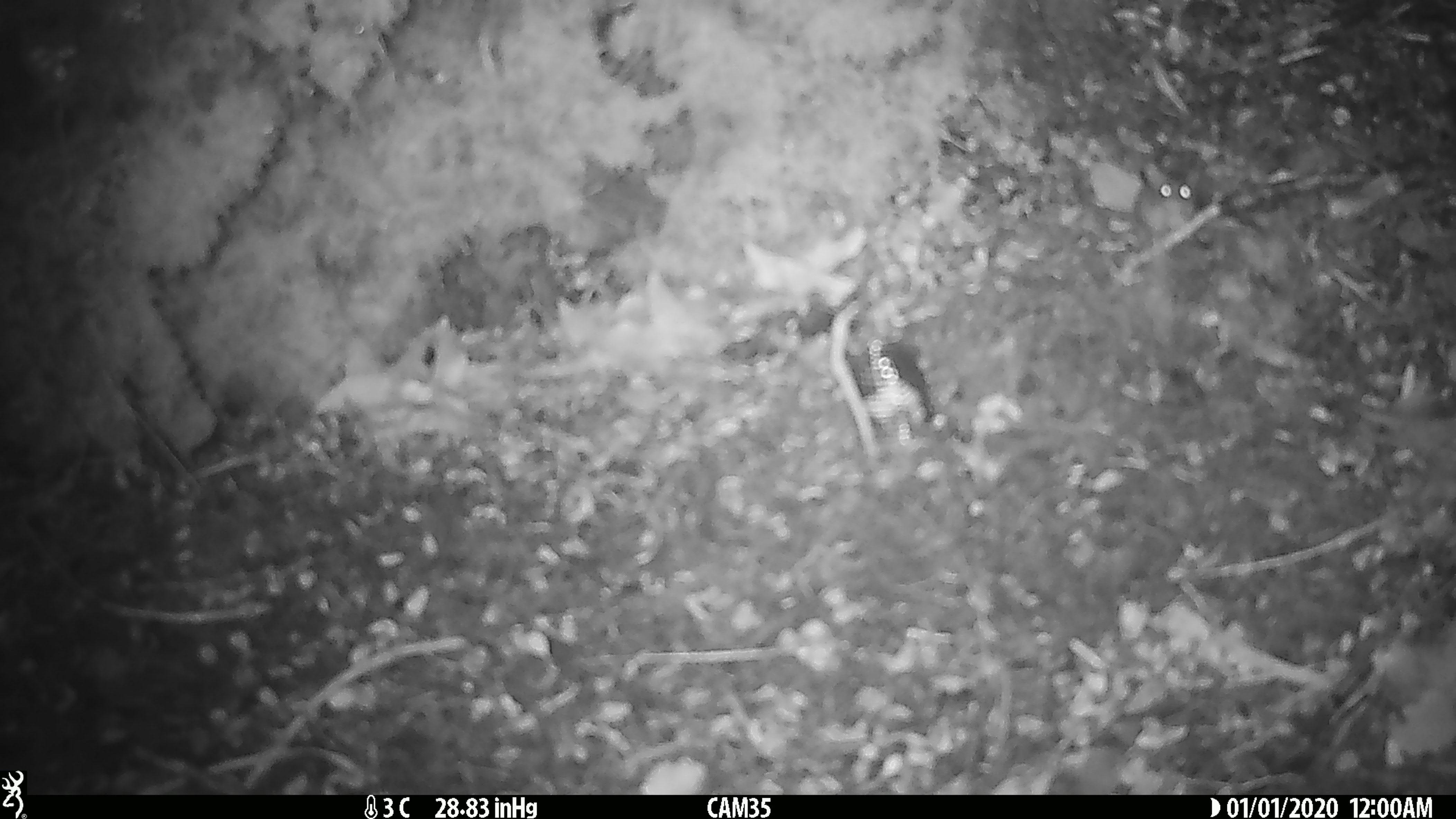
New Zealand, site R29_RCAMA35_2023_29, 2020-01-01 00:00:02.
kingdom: Animalia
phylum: Chordata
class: Mammalia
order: Rodentia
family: Muridae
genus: Mus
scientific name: Mus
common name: mouse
Mouse (Mus).